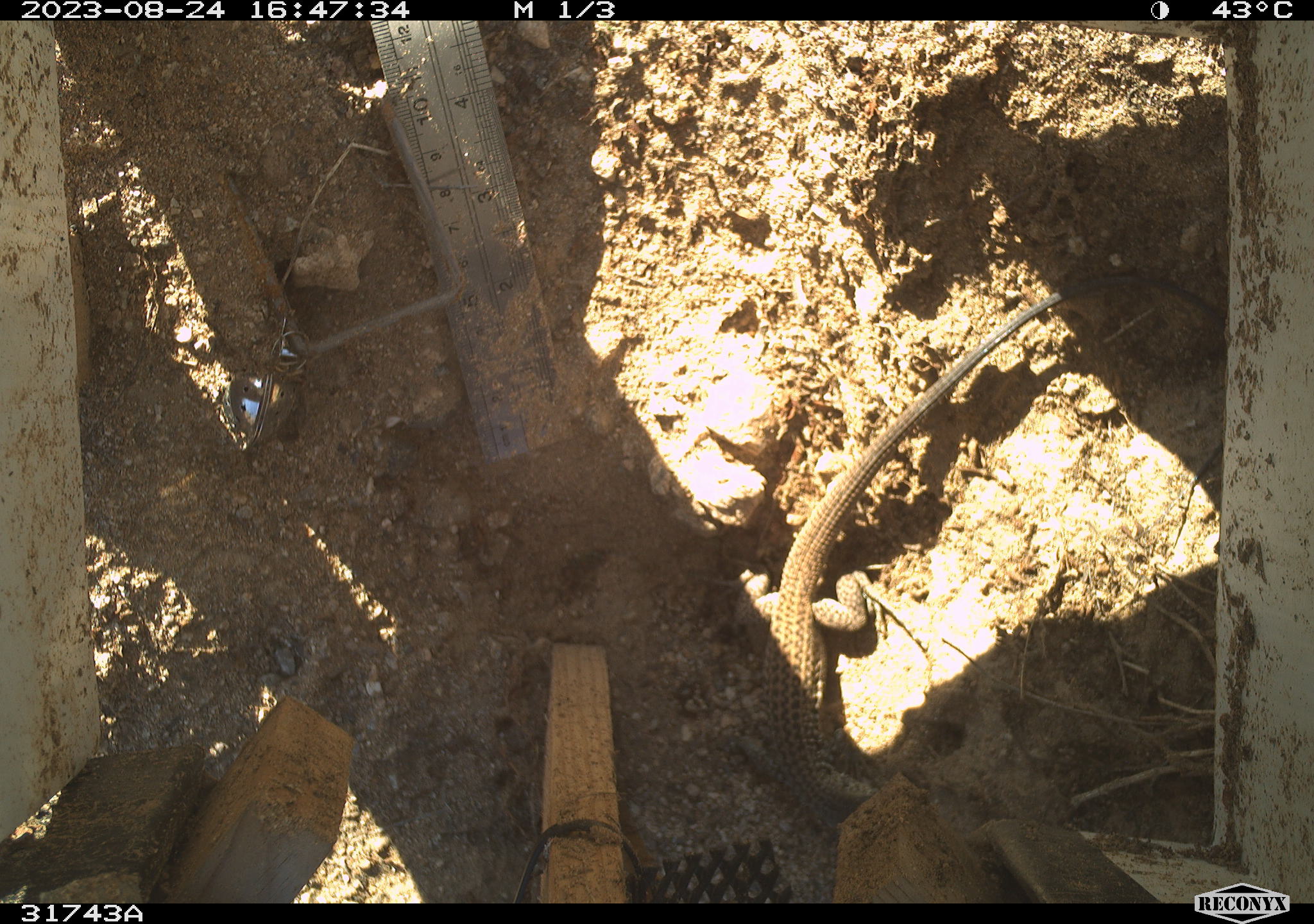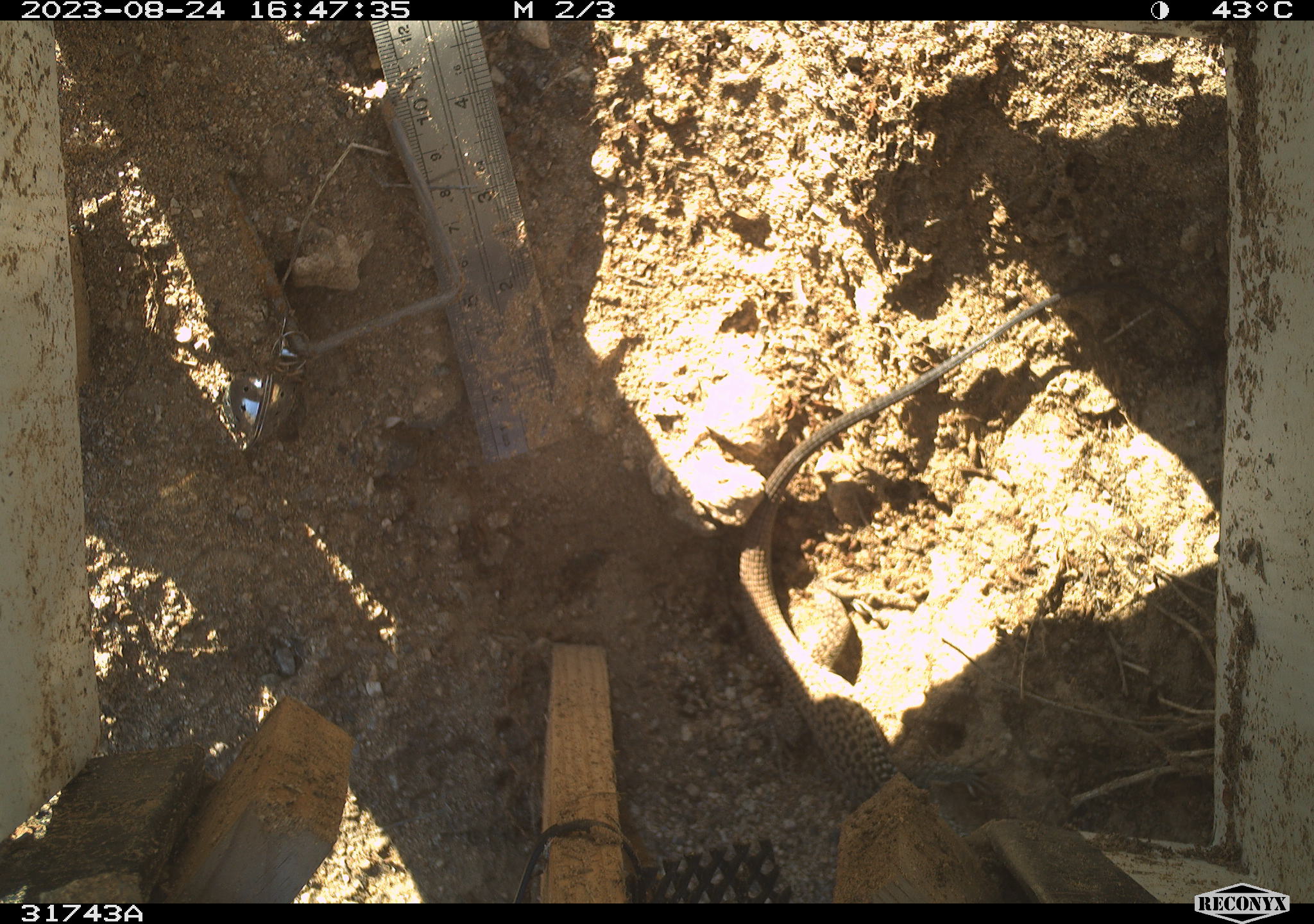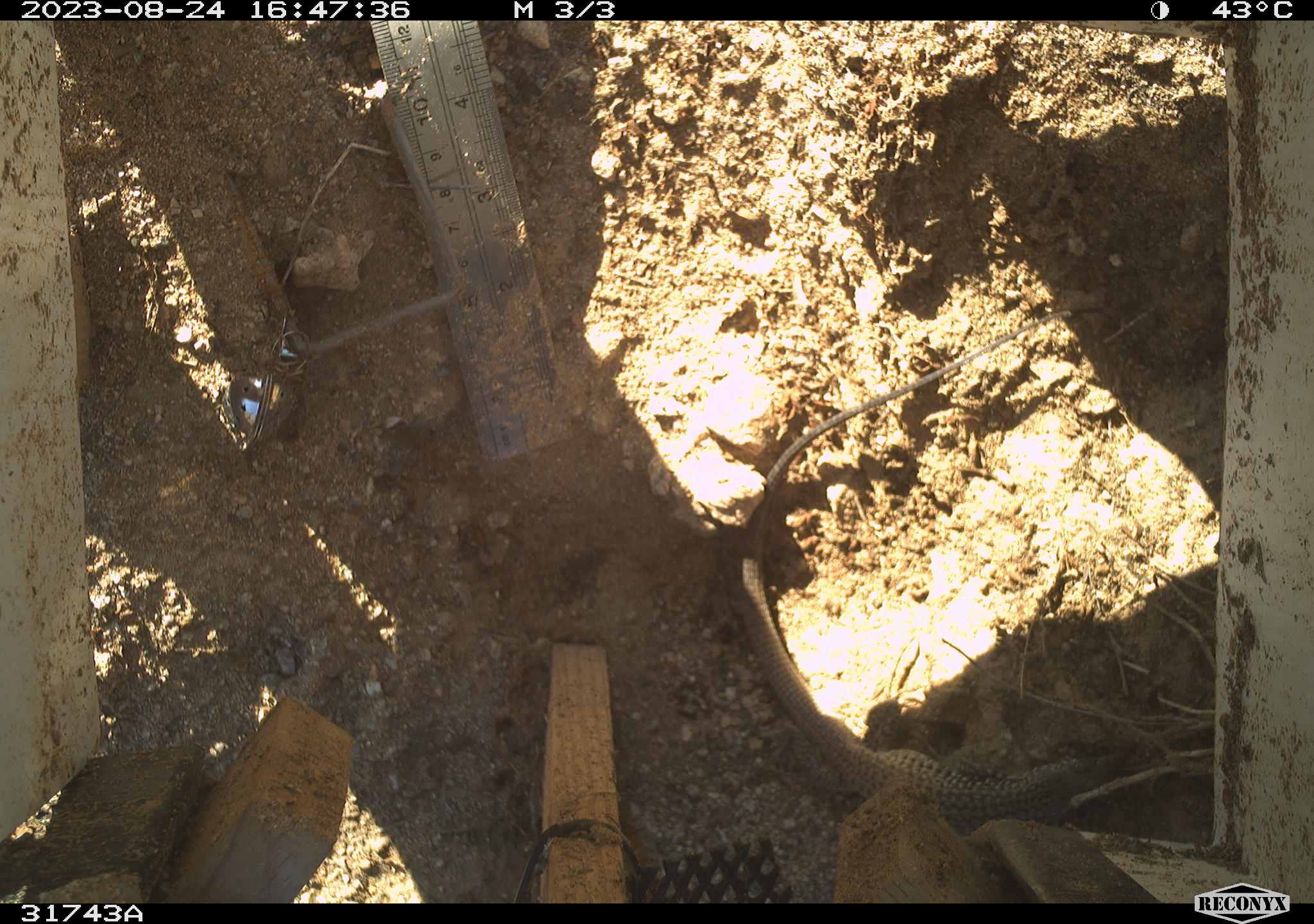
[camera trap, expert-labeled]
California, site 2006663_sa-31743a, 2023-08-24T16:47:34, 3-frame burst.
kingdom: Animalia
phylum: Chordata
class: Reptilia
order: Squamata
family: Teiidae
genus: Aspidoscelis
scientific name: Aspidoscelis tigris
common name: western whiptail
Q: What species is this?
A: Western whiptail (Aspidoscelis tigris).